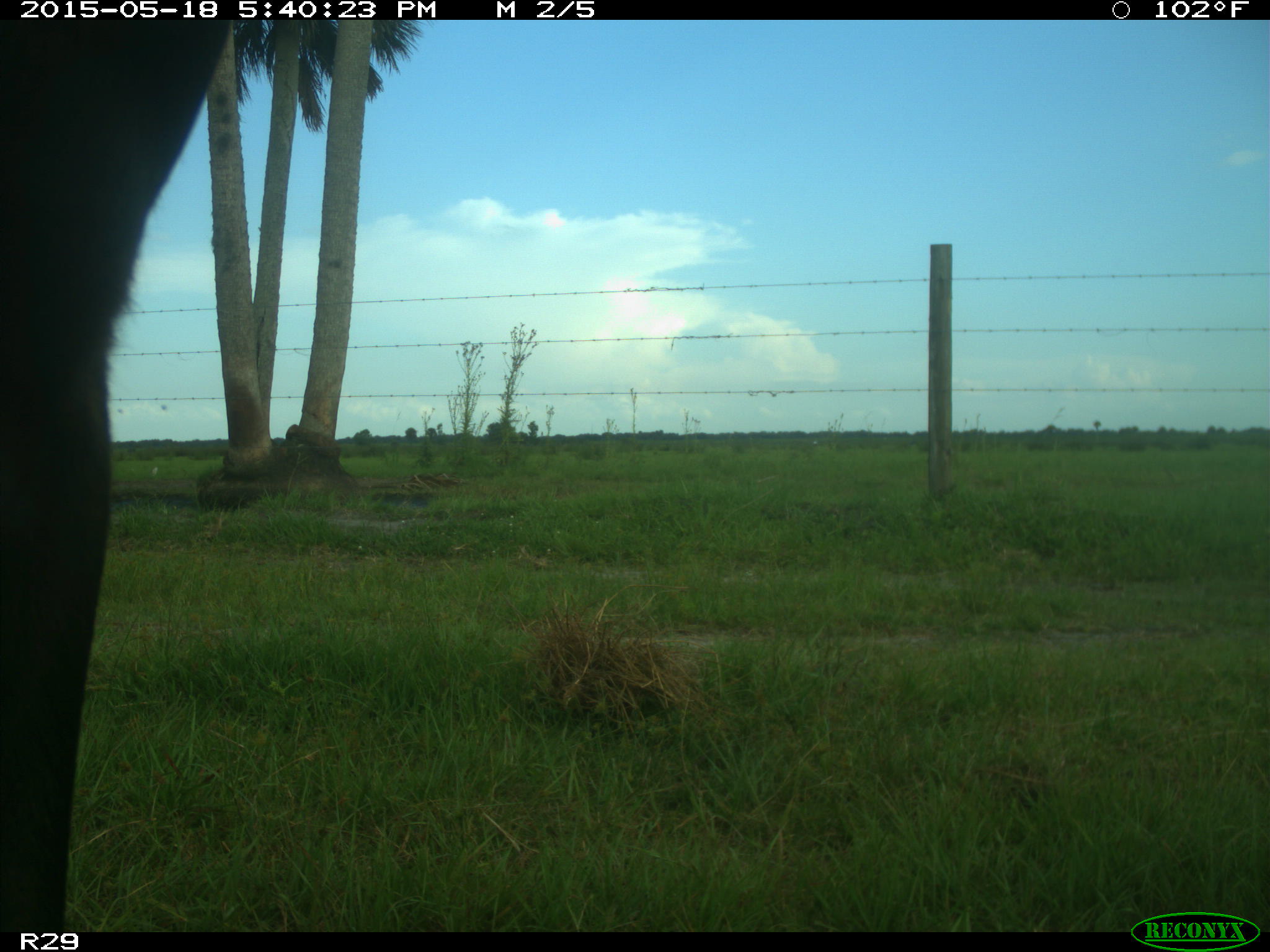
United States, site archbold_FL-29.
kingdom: Animalia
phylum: Chordata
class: Mammalia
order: Artiodactyla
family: Bovidae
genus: Bos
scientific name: Bos taurus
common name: domestic cow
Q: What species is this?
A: Bos taurus (domestic cow).